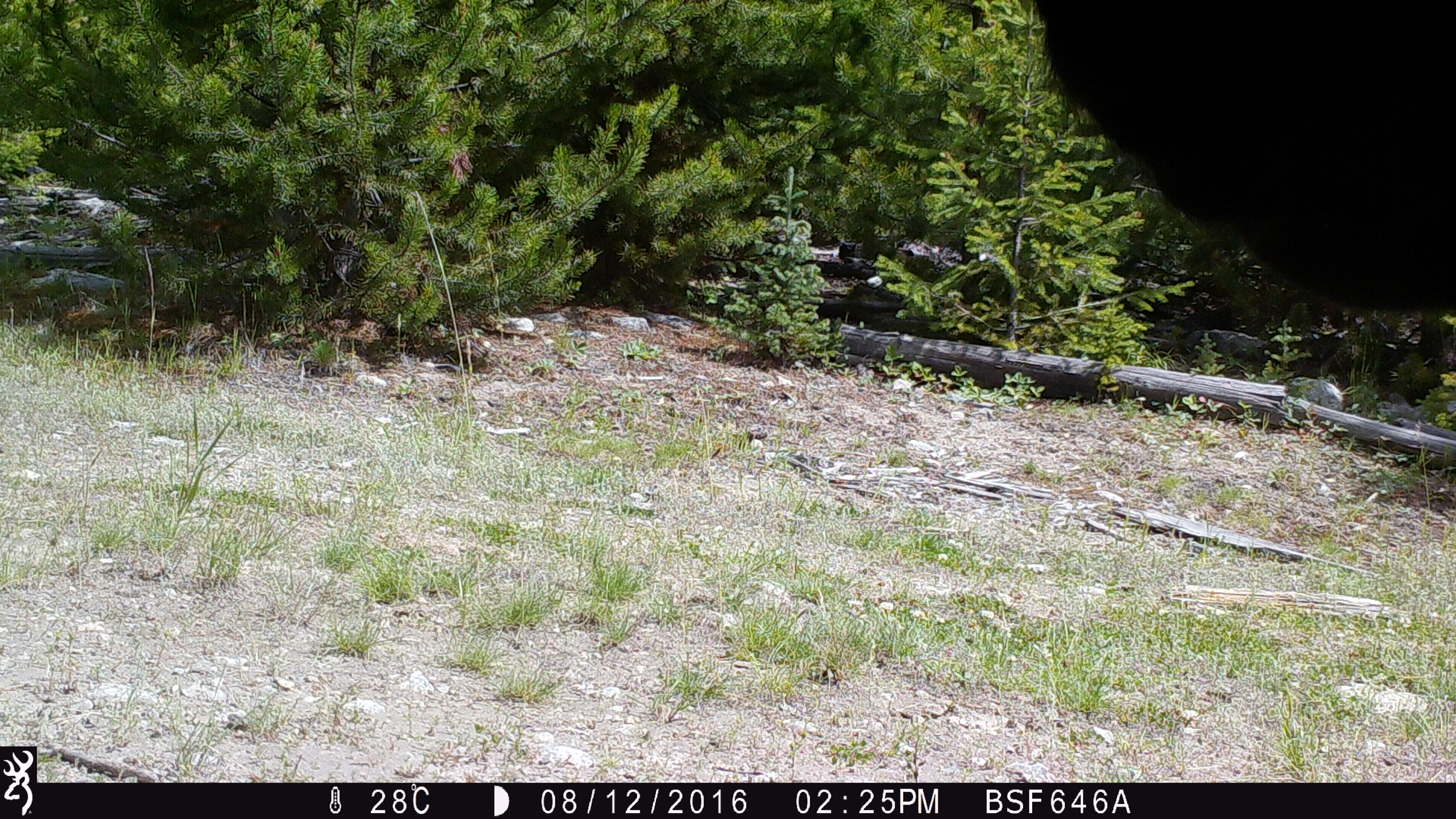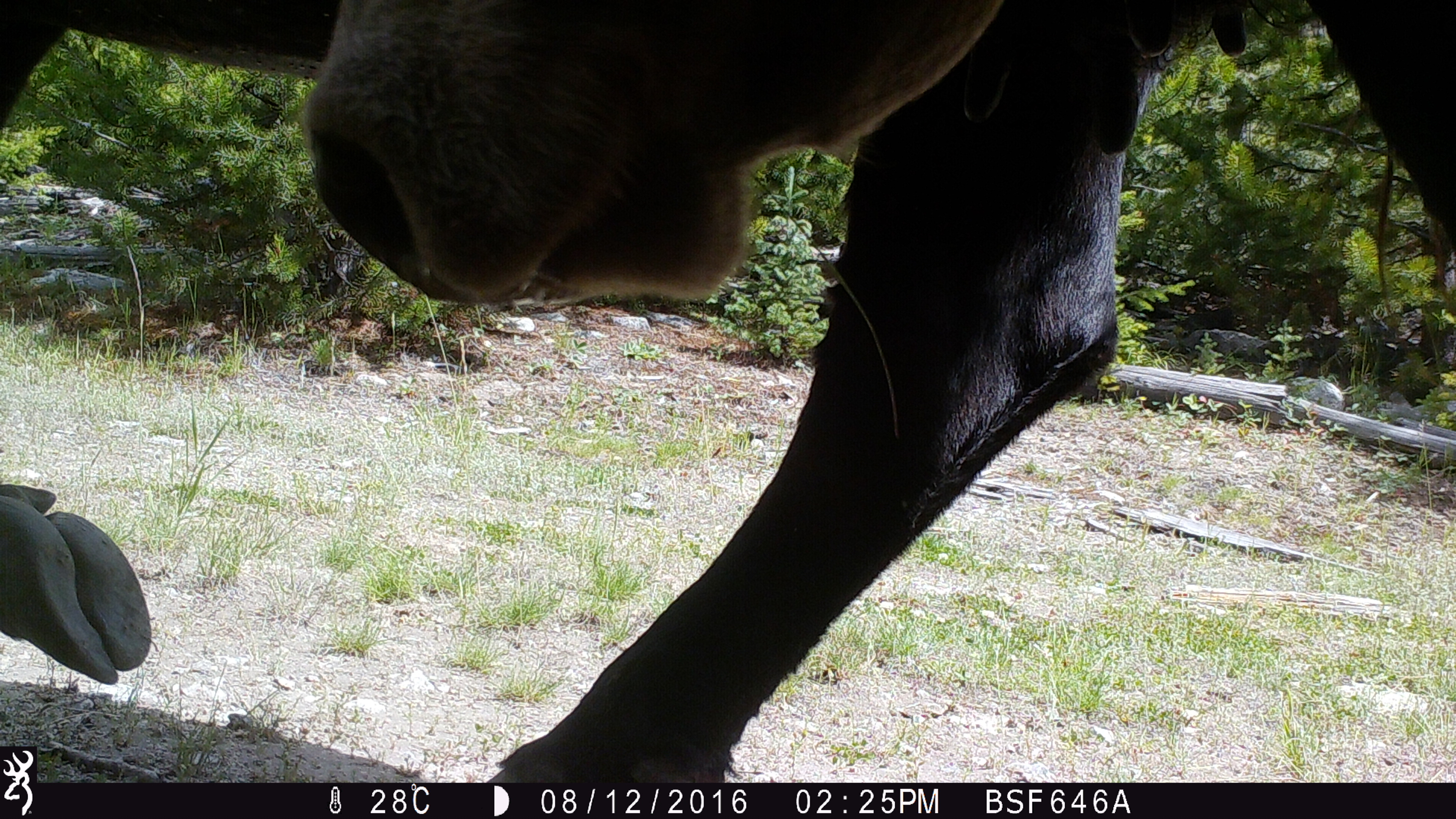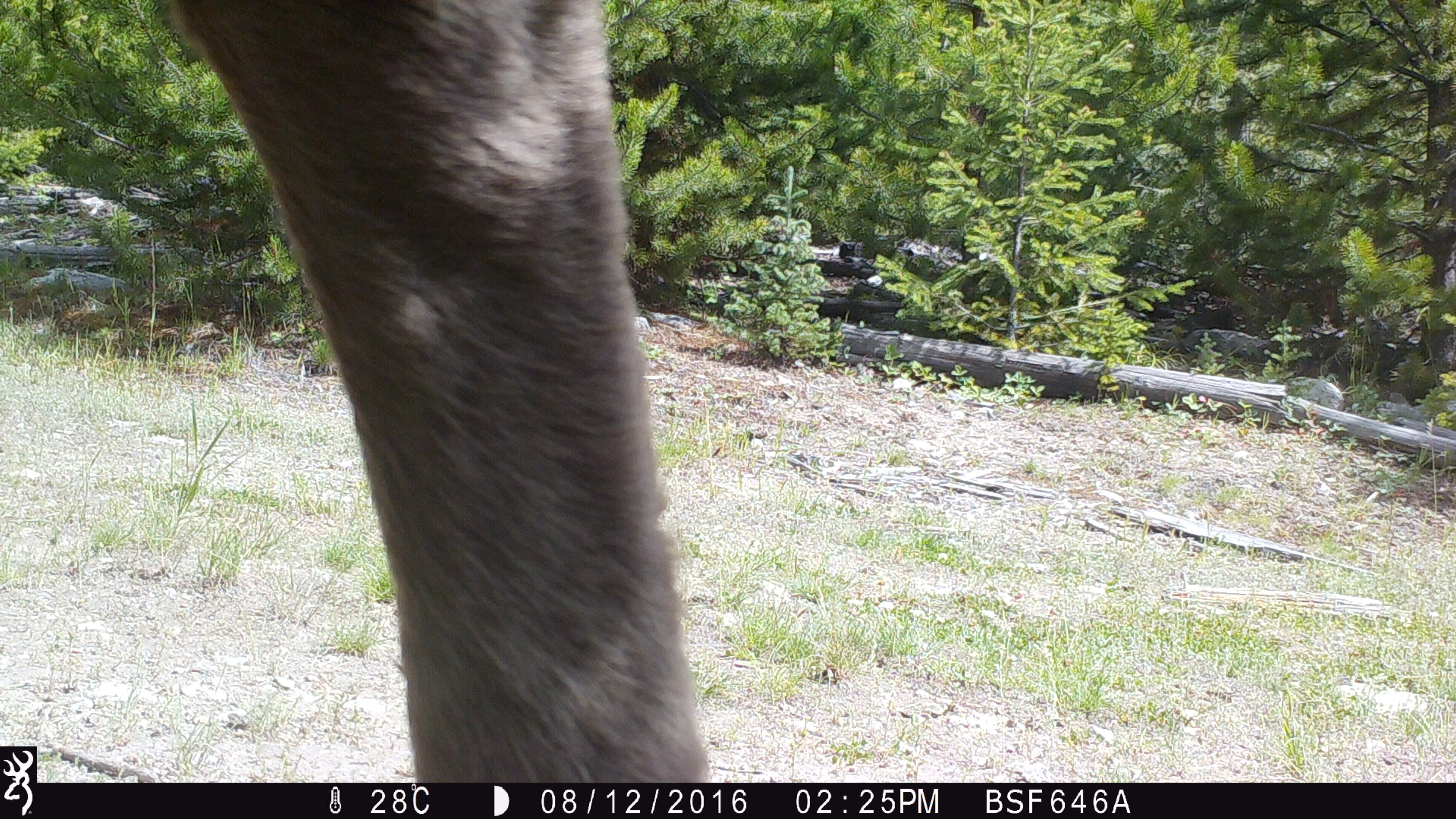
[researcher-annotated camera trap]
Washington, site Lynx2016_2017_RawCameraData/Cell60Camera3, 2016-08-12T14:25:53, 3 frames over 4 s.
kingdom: Animalia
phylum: Chordata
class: Mammalia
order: Artiodactyla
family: Bovidae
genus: Bos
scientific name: Bos taurus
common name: domestic cattle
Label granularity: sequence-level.